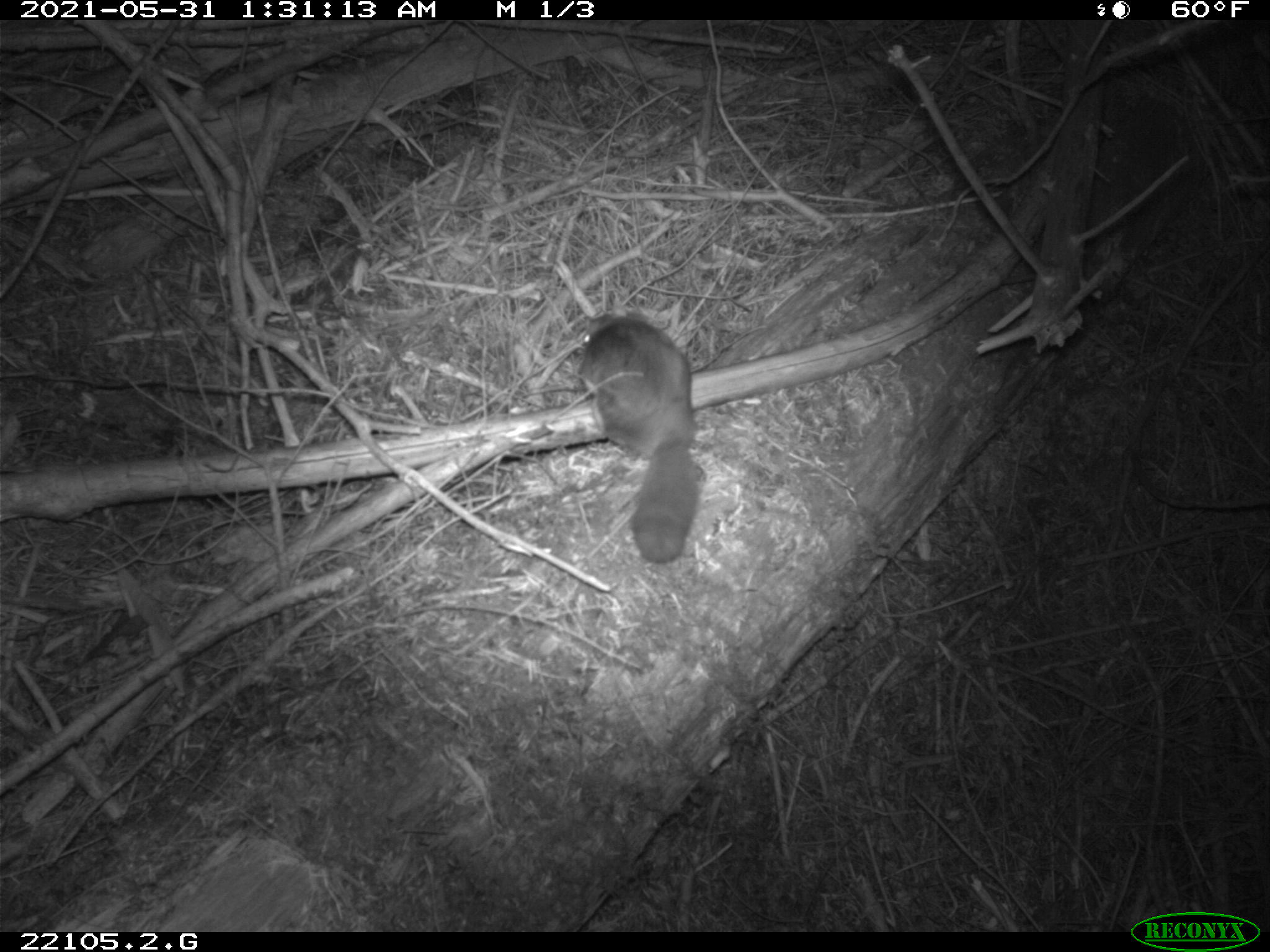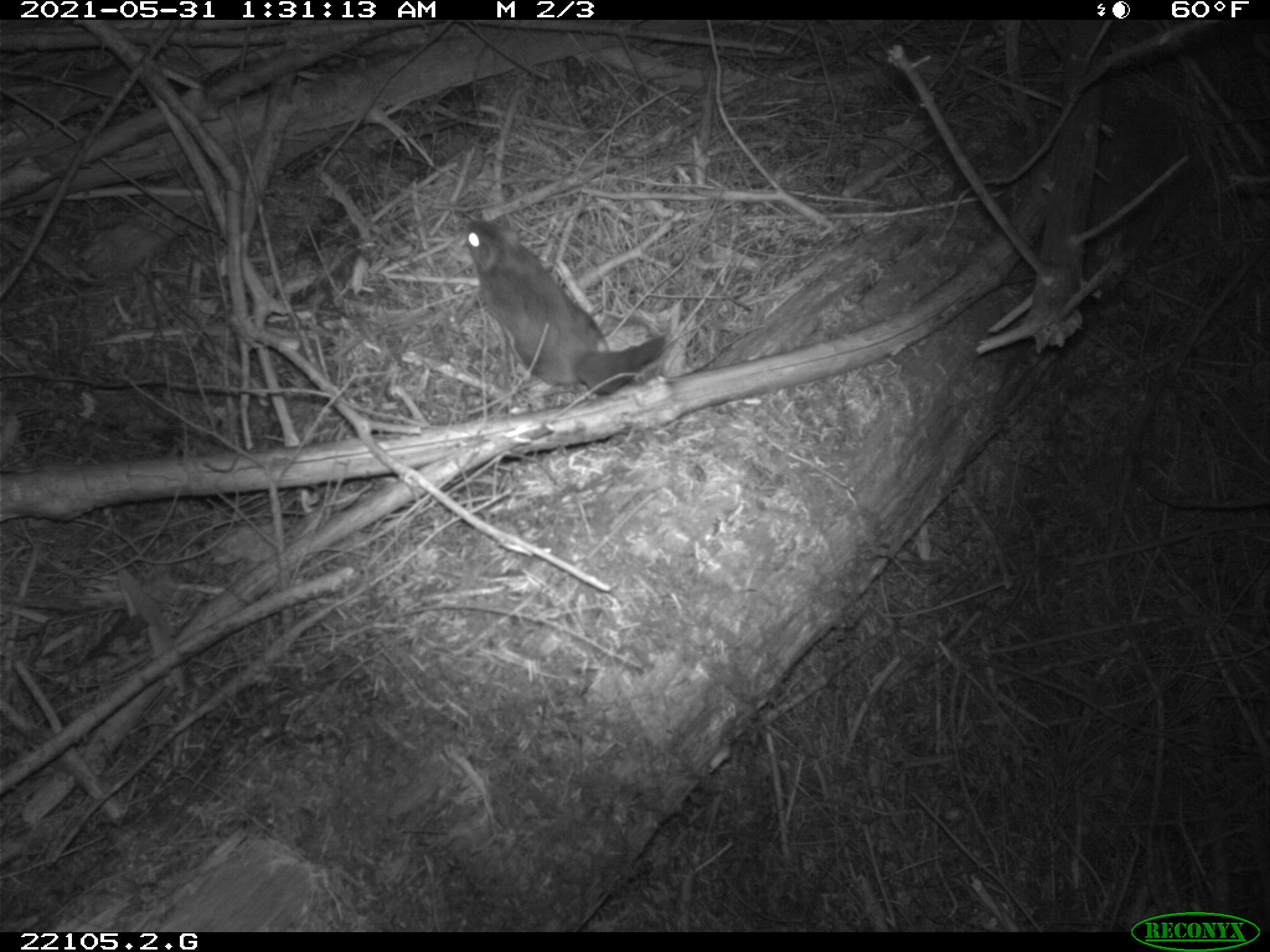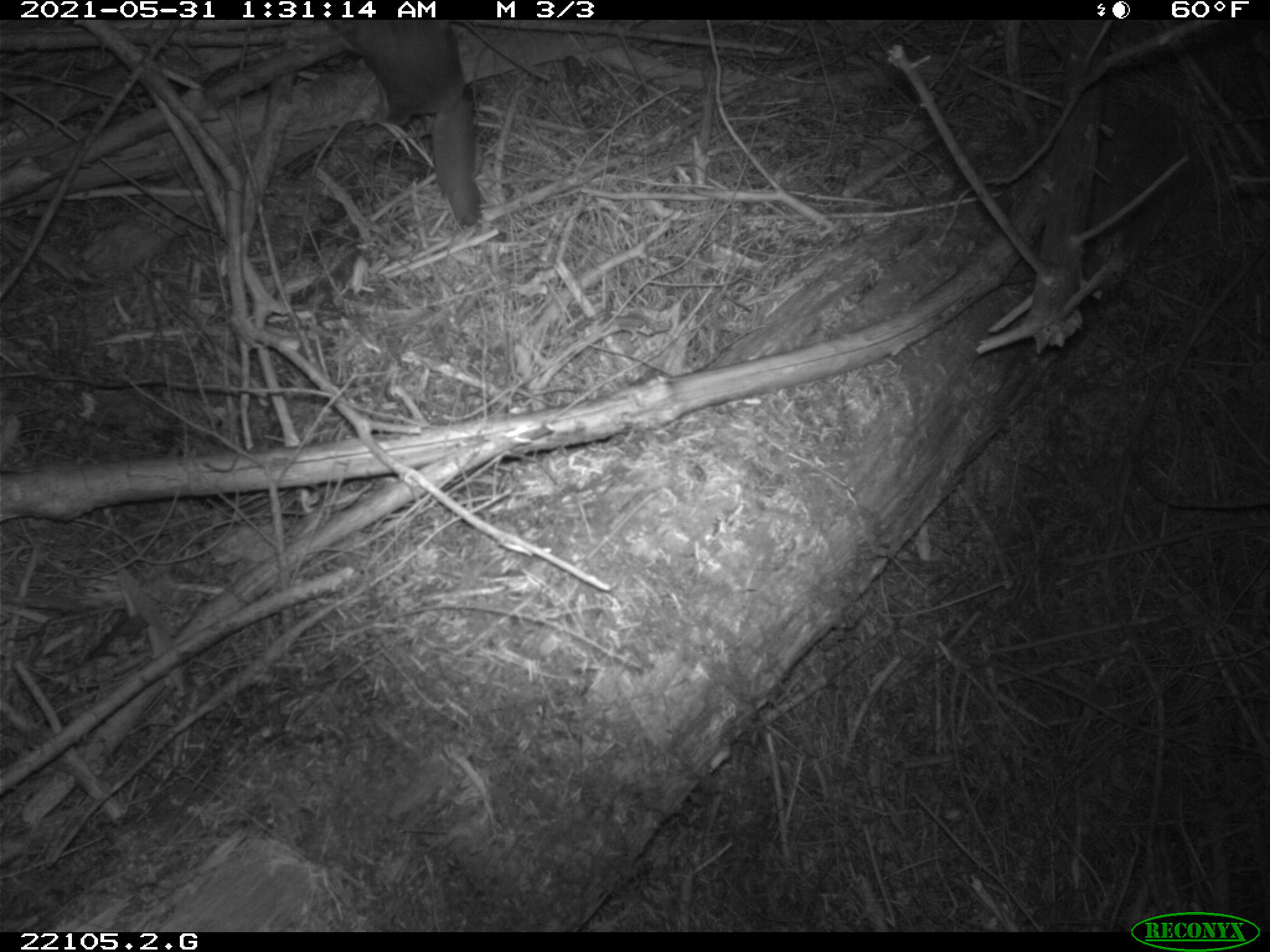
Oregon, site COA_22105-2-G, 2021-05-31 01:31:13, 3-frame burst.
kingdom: Animalia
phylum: Chordata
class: Mammalia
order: Rodentia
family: Sciuridae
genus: Glaucomys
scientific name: Glaucomys oregonensis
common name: humboldt's flying squirrel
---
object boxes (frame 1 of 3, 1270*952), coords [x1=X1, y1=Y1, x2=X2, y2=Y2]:
humboldt's flying squirrel: [x1=545, y1=297, x2=720, y2=572]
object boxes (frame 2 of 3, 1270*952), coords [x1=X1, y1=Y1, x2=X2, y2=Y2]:
humboldt's flying squirrel: [x1=414, y1=198, x2=678, y2=401]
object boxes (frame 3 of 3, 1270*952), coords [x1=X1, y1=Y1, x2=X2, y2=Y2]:
humboldt's flying squirrel: [x1=328, y1=18, x2=504, y2=244]